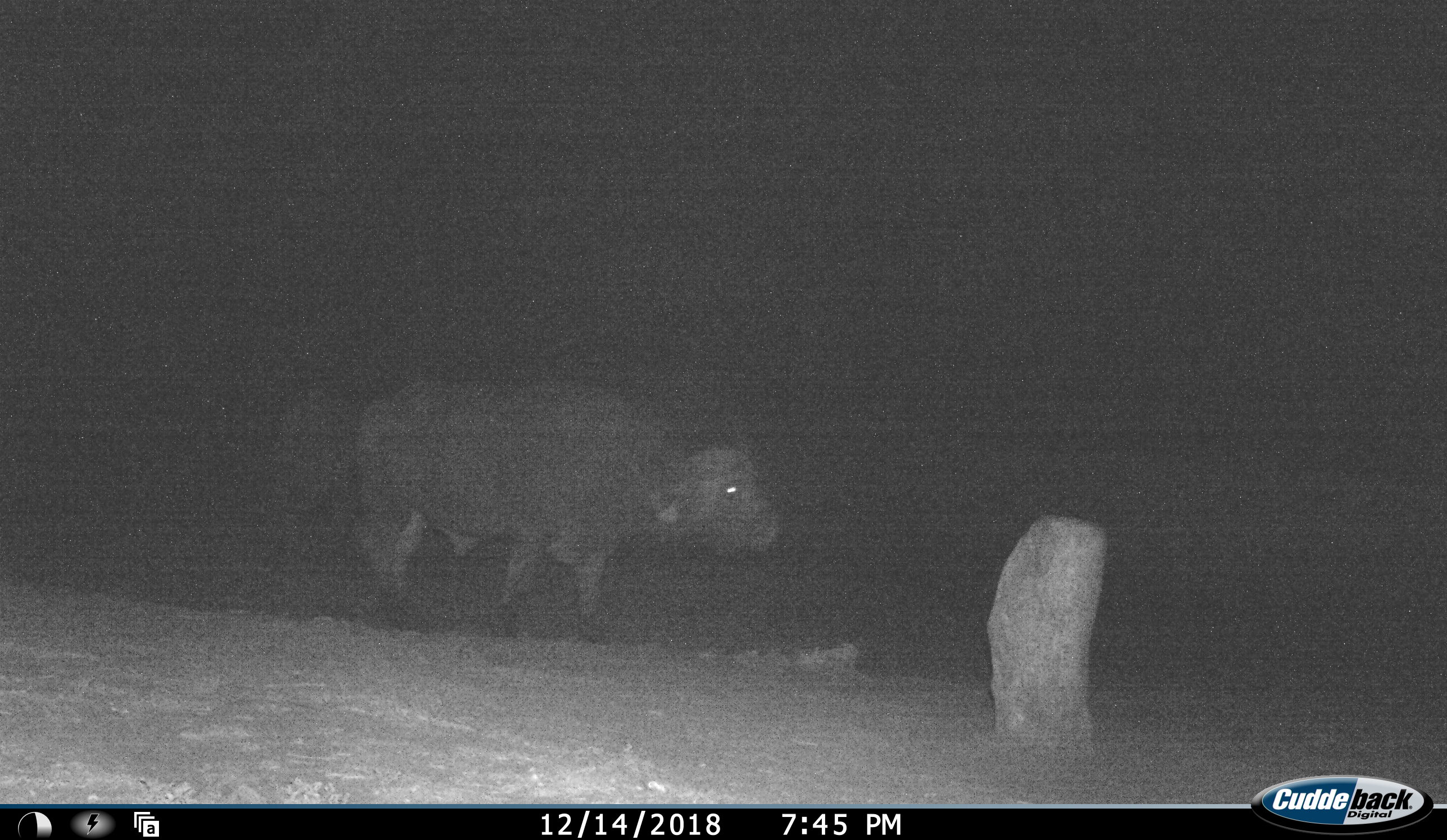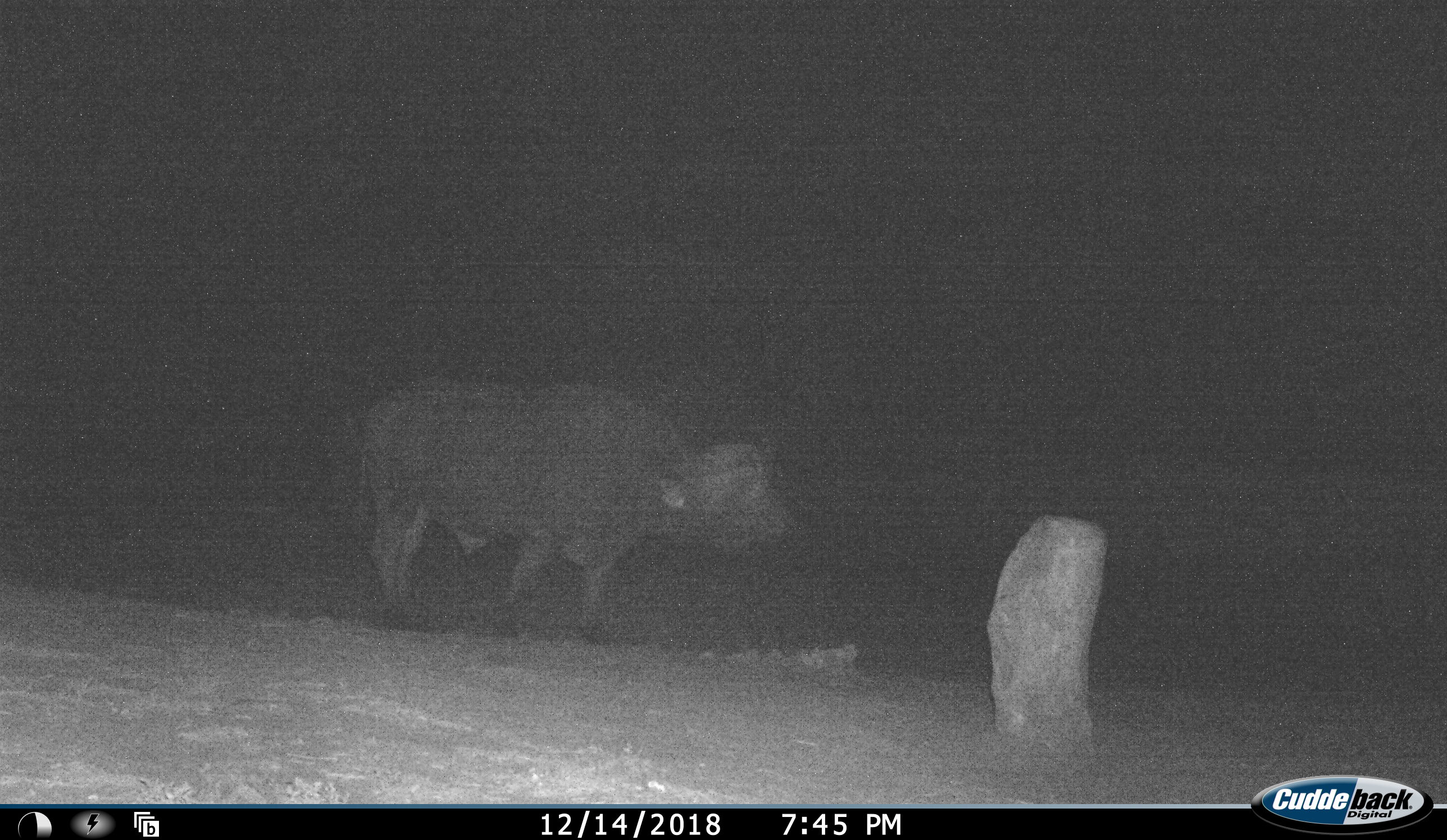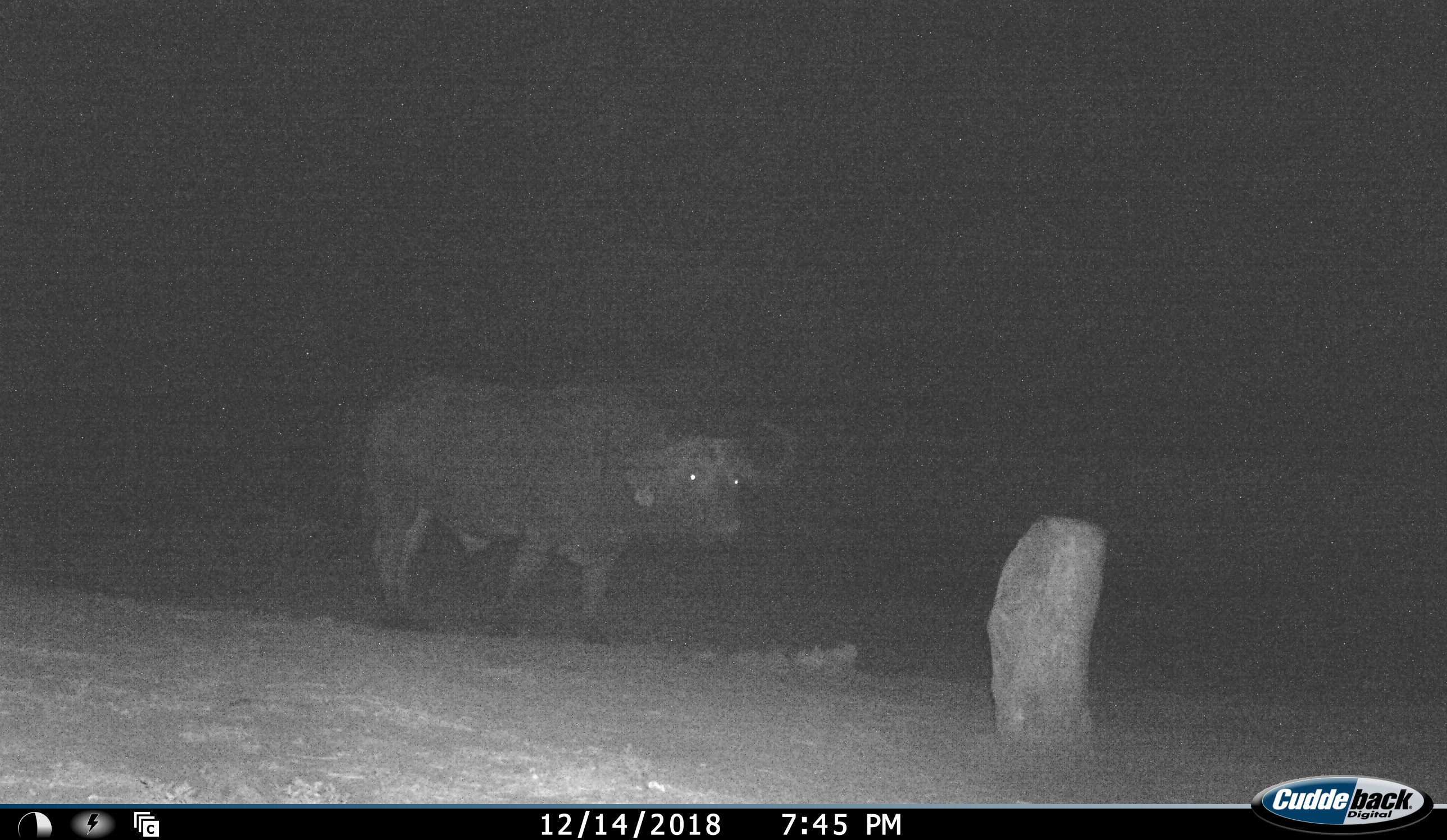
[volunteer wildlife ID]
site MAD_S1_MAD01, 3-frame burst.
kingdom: Animalia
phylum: Chordata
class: Mammalia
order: Artiodactyla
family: Bovidae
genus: Syncerus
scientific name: Syncerus caffer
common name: african buffalo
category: buffalo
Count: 2.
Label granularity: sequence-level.